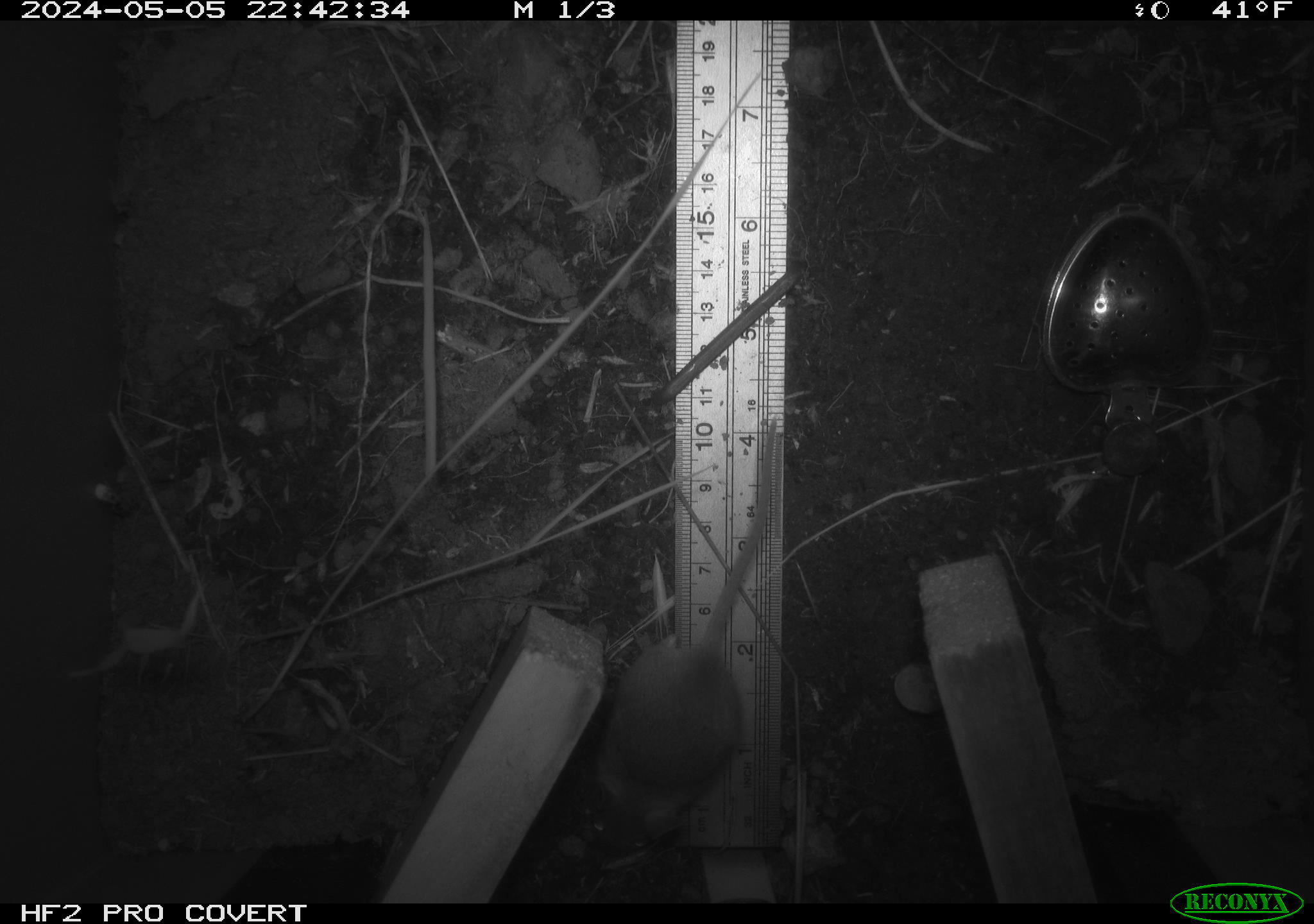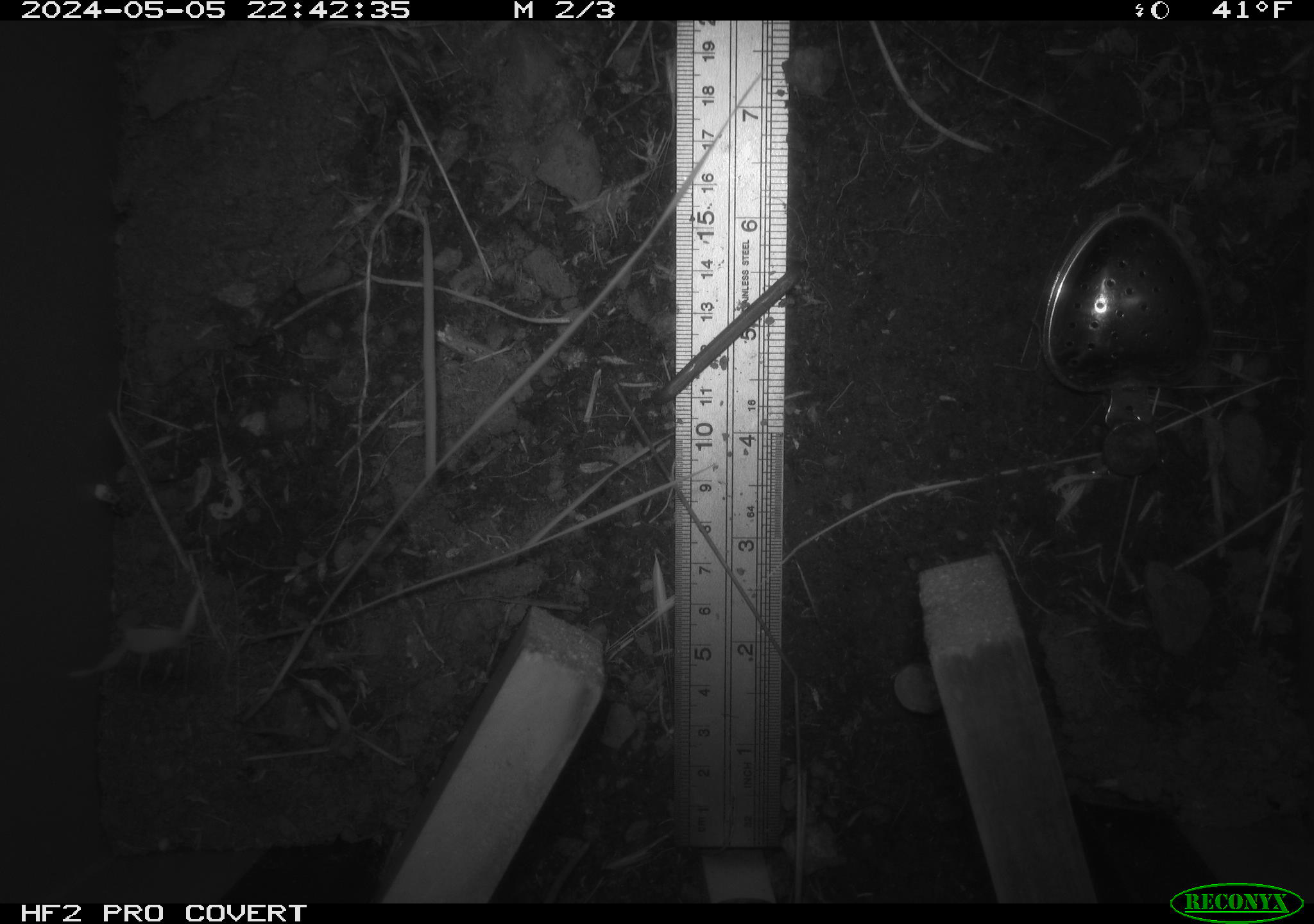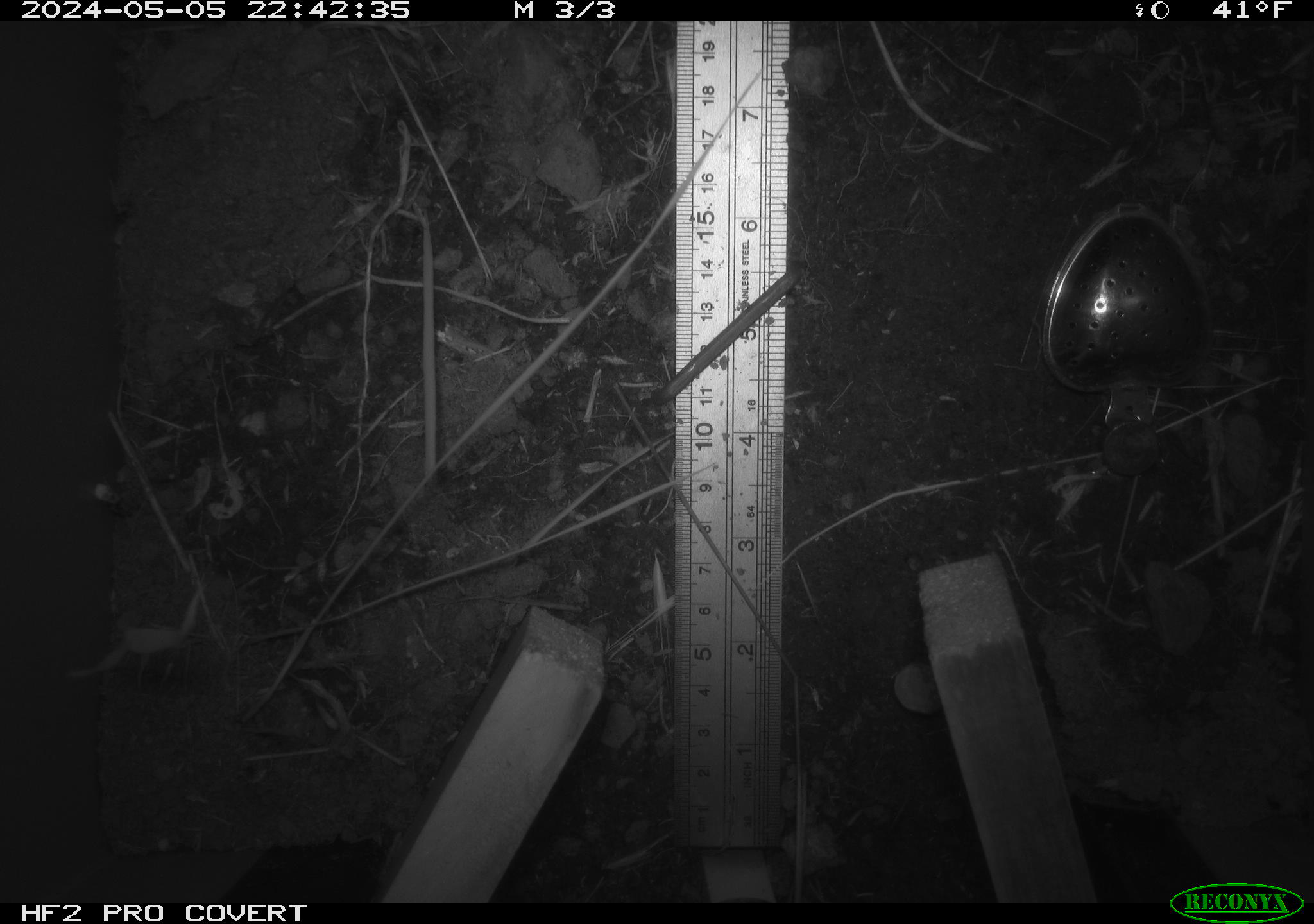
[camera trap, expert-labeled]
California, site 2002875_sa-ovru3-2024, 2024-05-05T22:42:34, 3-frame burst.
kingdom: Animalia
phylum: Chordata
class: Mammalia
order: Rodentia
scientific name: Rodentia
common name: mouse species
Mouse species (Rodentia).